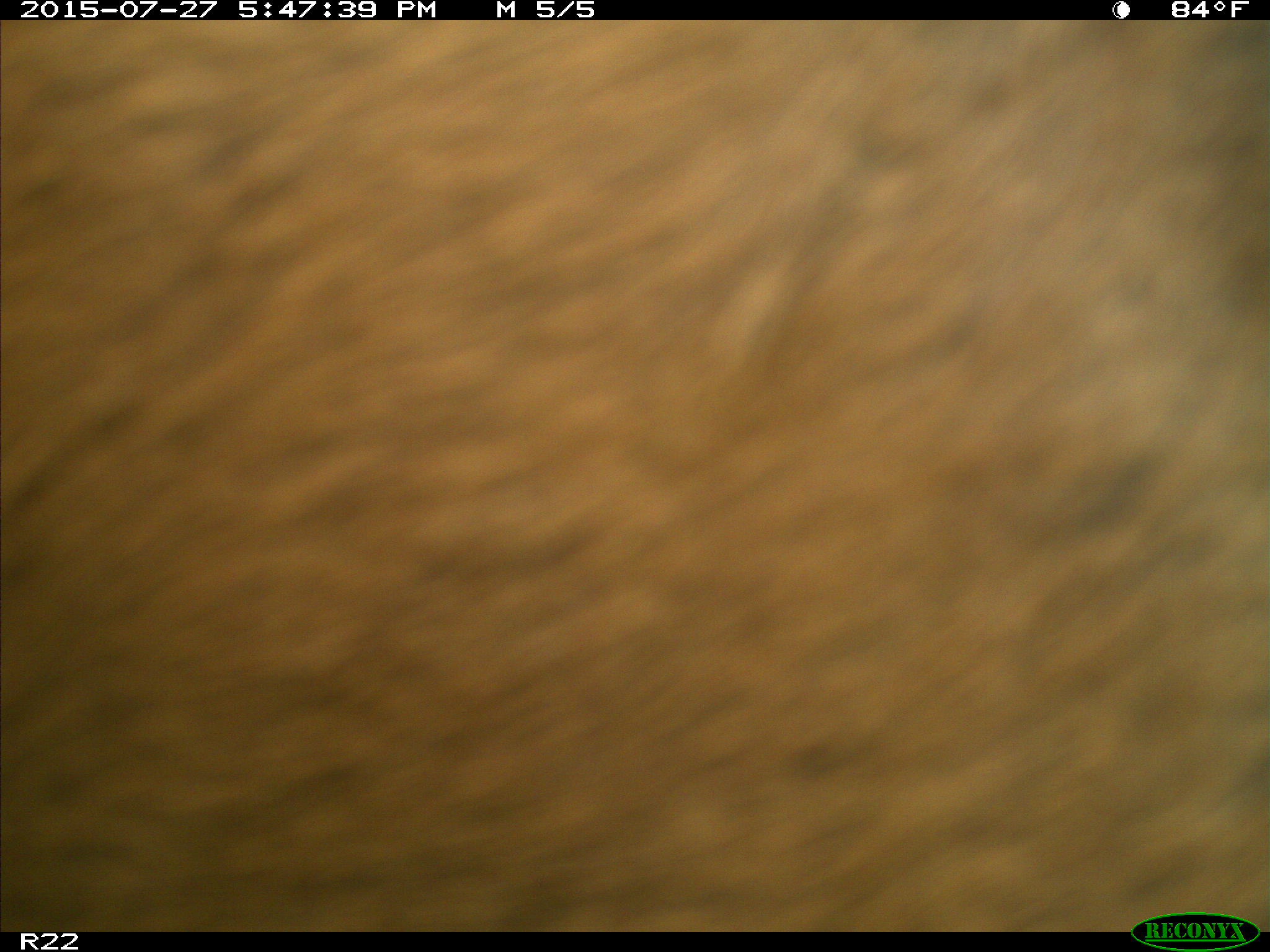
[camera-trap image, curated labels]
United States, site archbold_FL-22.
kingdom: Animalia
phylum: Chordata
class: Mammalia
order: Artiodactyla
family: Bovidae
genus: Bos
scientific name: Bos taurus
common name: domestic cow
Bos taurus (domestic cow).